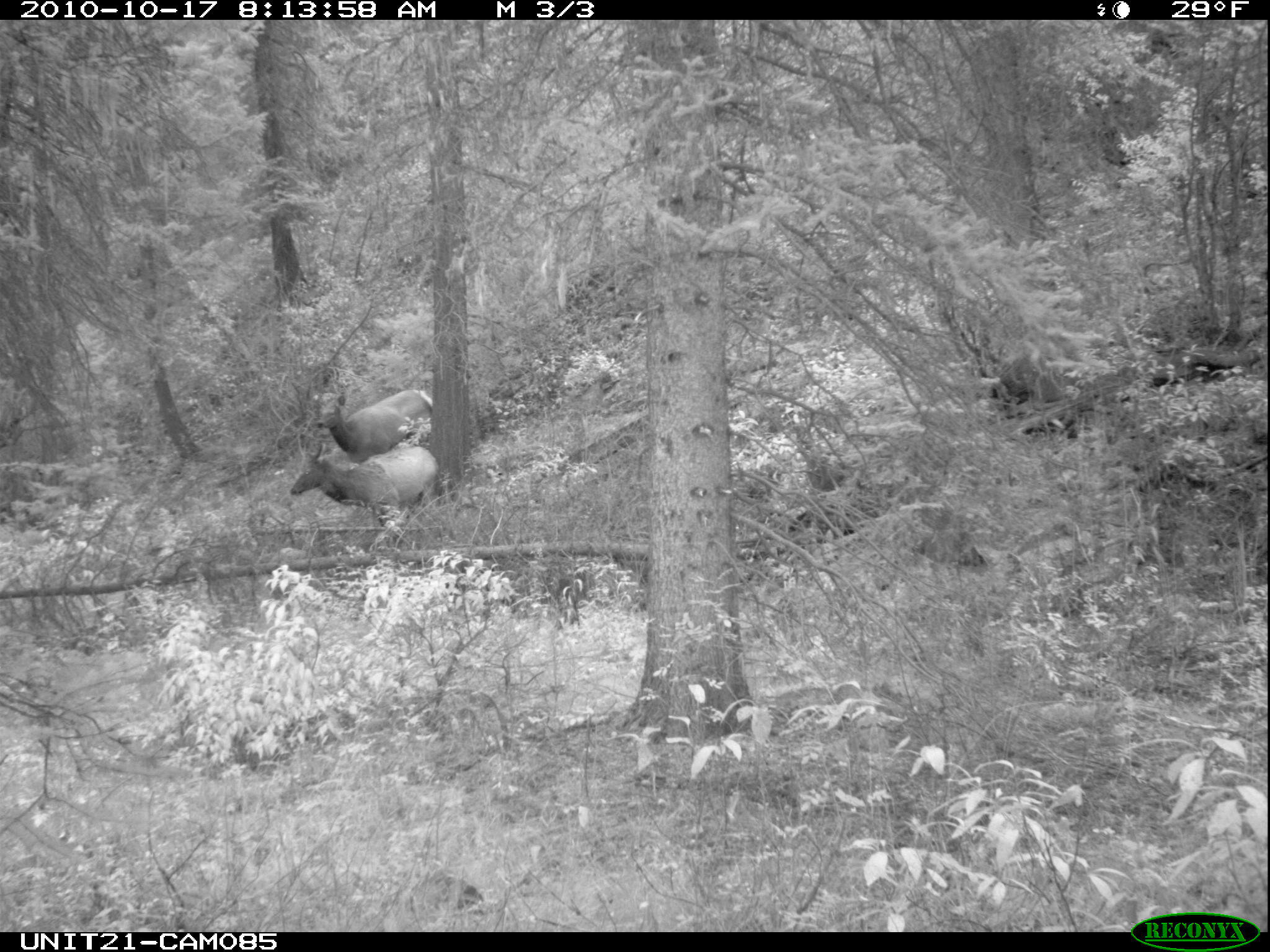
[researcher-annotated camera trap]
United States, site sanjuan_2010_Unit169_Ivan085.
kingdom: Animalia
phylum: Chordata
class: Mammalia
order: Artiodactyla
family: Cervidae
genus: Cervus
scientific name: Cervus elaphus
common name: red deer